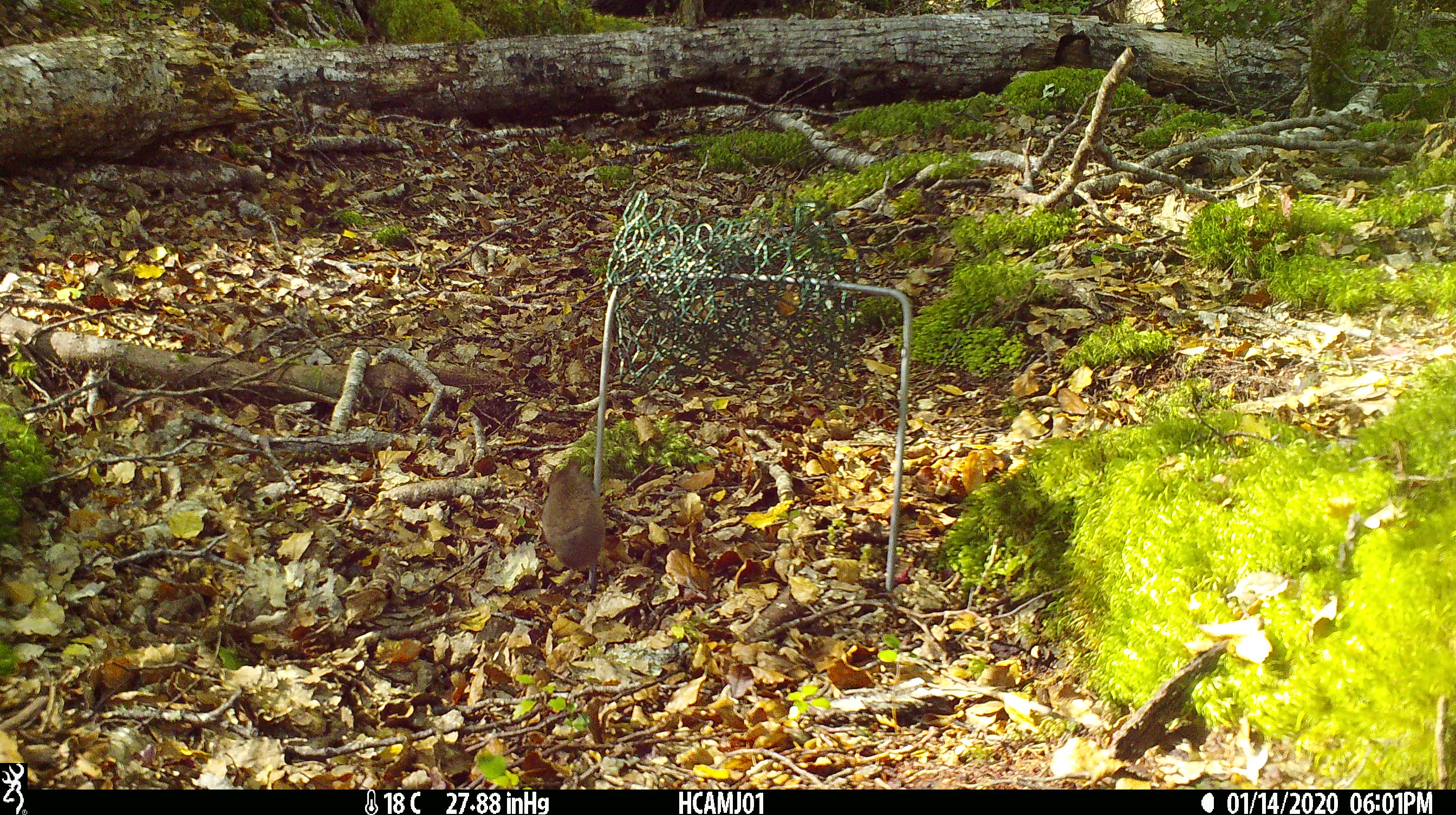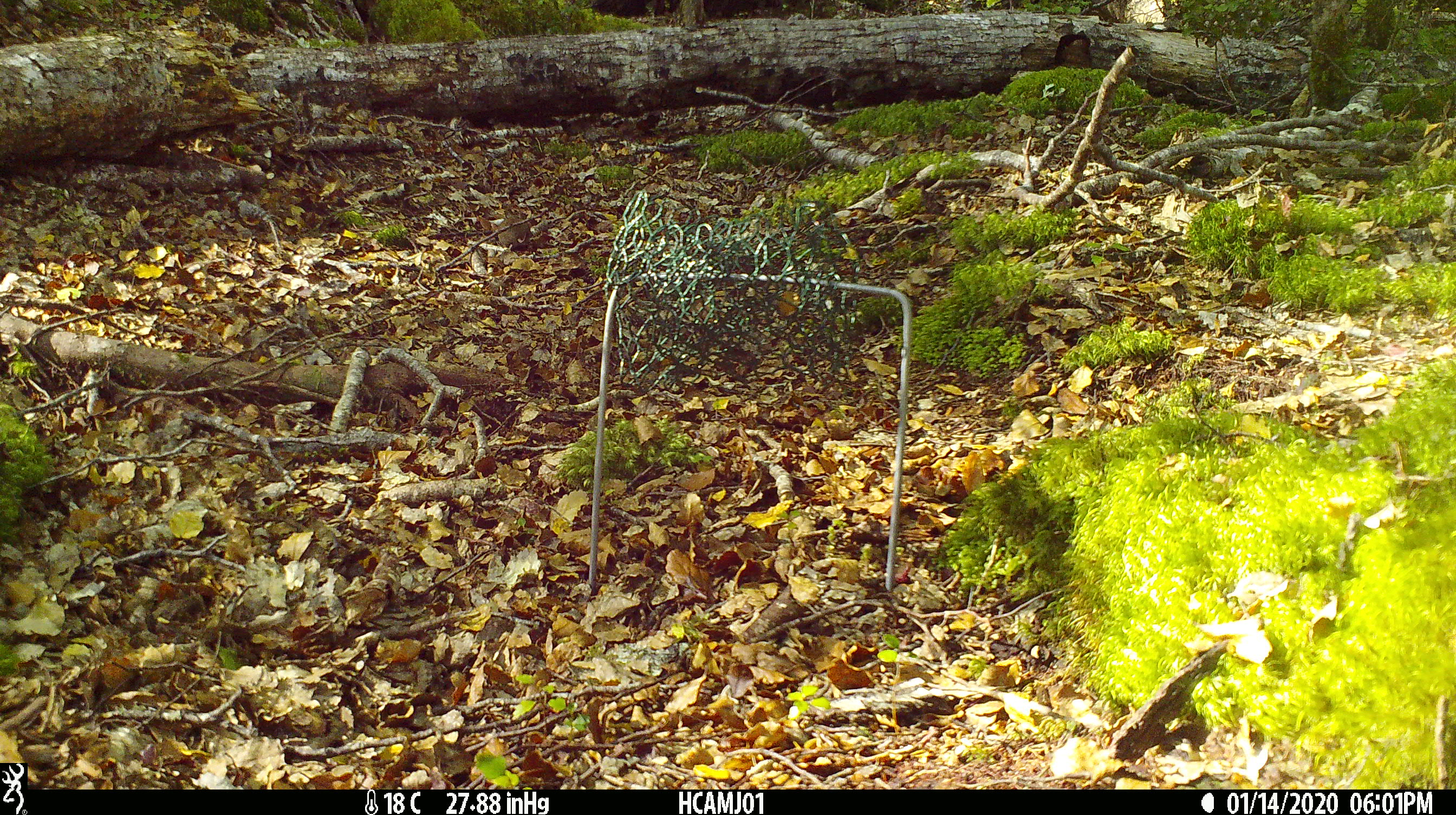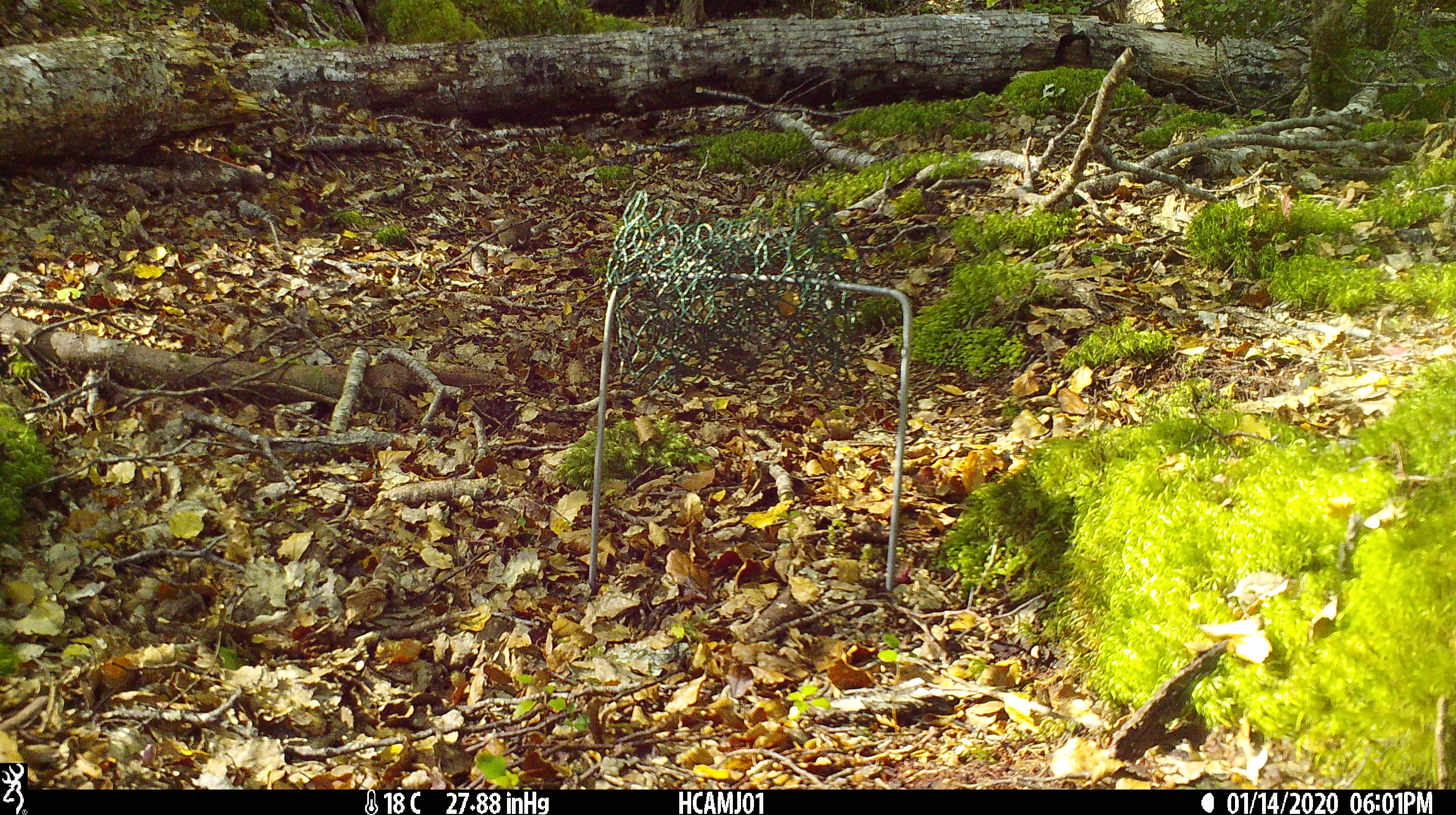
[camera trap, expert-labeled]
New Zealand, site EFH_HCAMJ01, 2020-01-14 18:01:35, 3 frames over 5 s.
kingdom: Animalia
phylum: Chordata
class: Mammalia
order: Rodentia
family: Muridae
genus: Mus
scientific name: Mus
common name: mouse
Mouse (Mus).